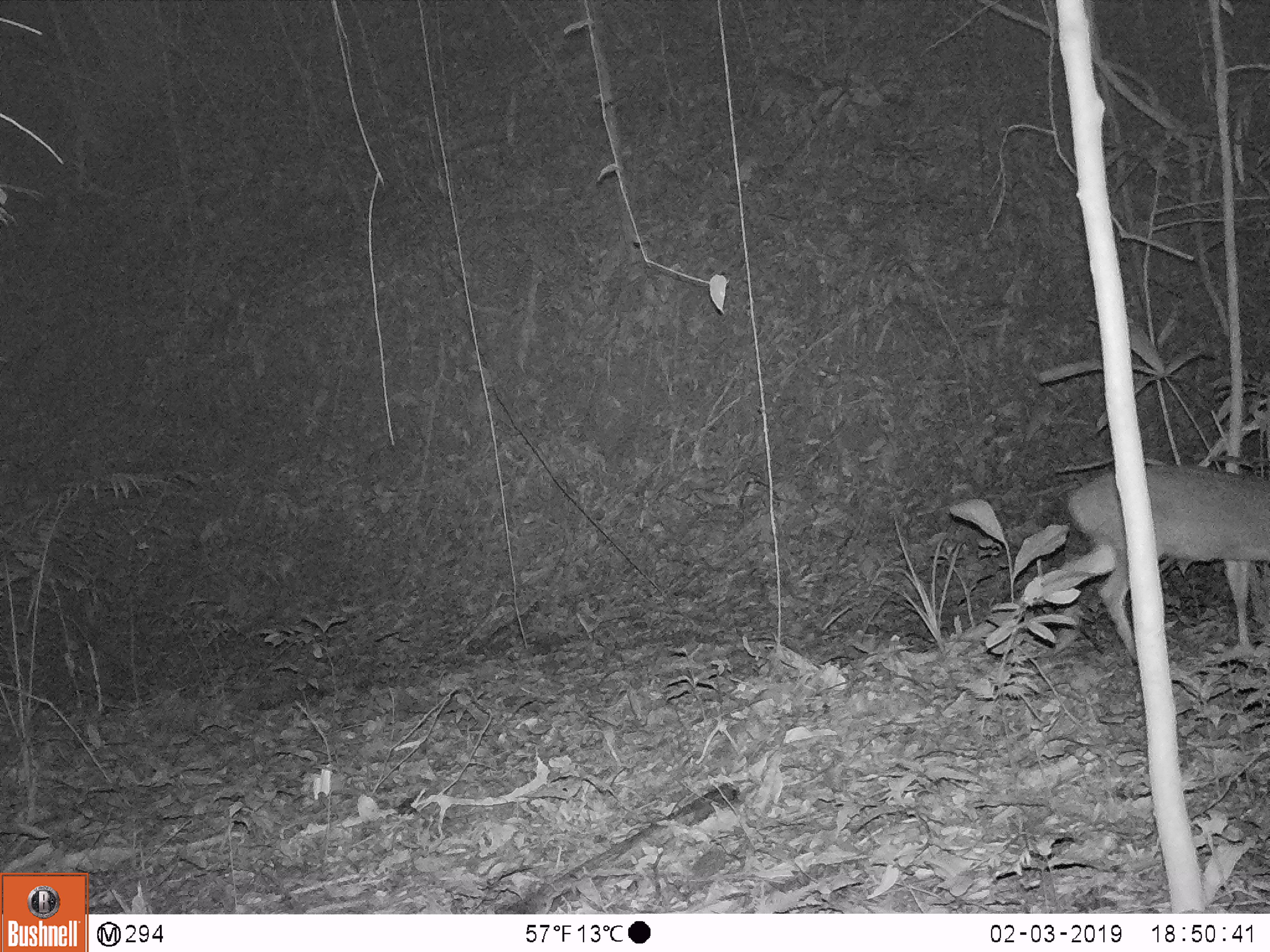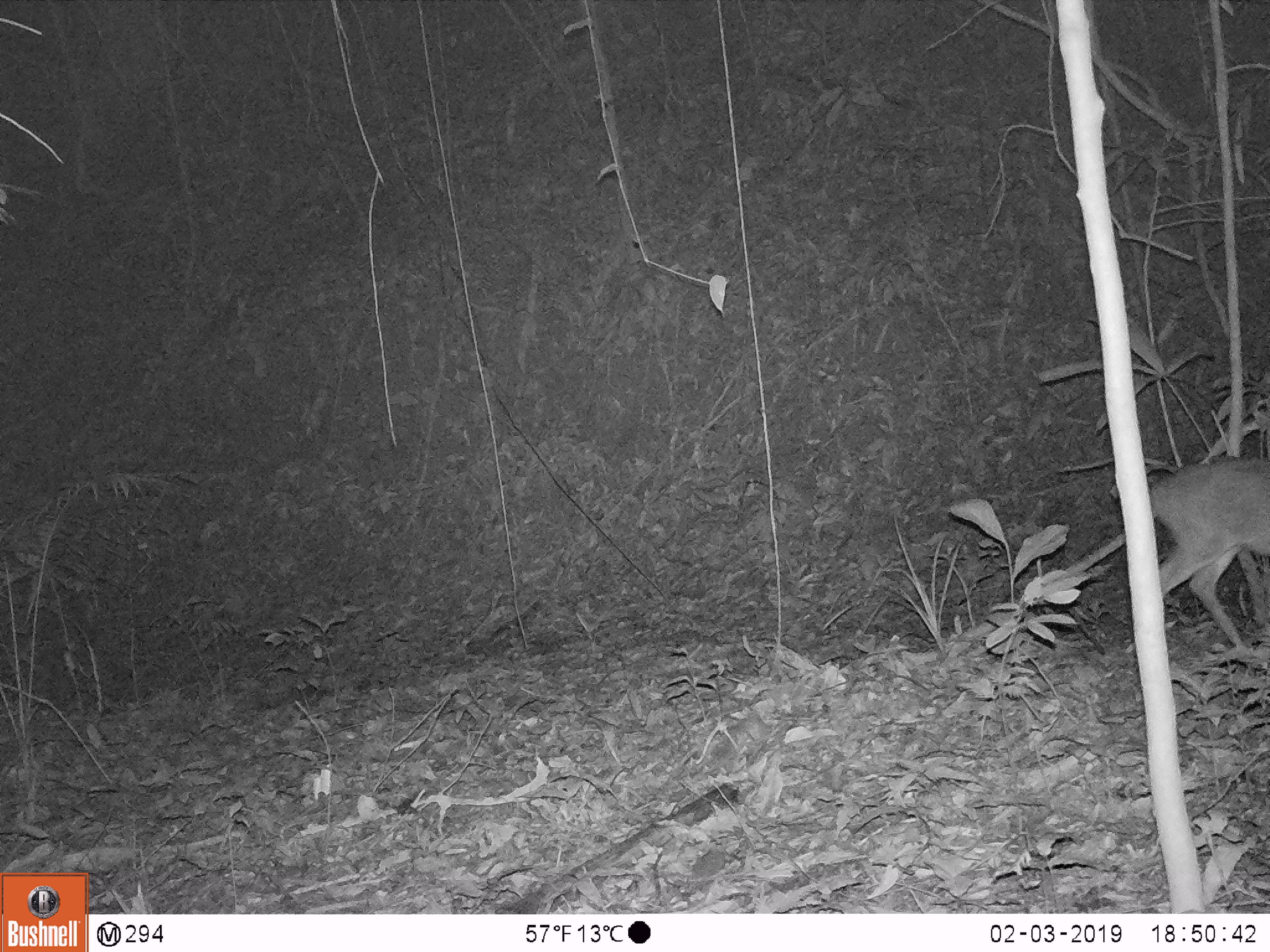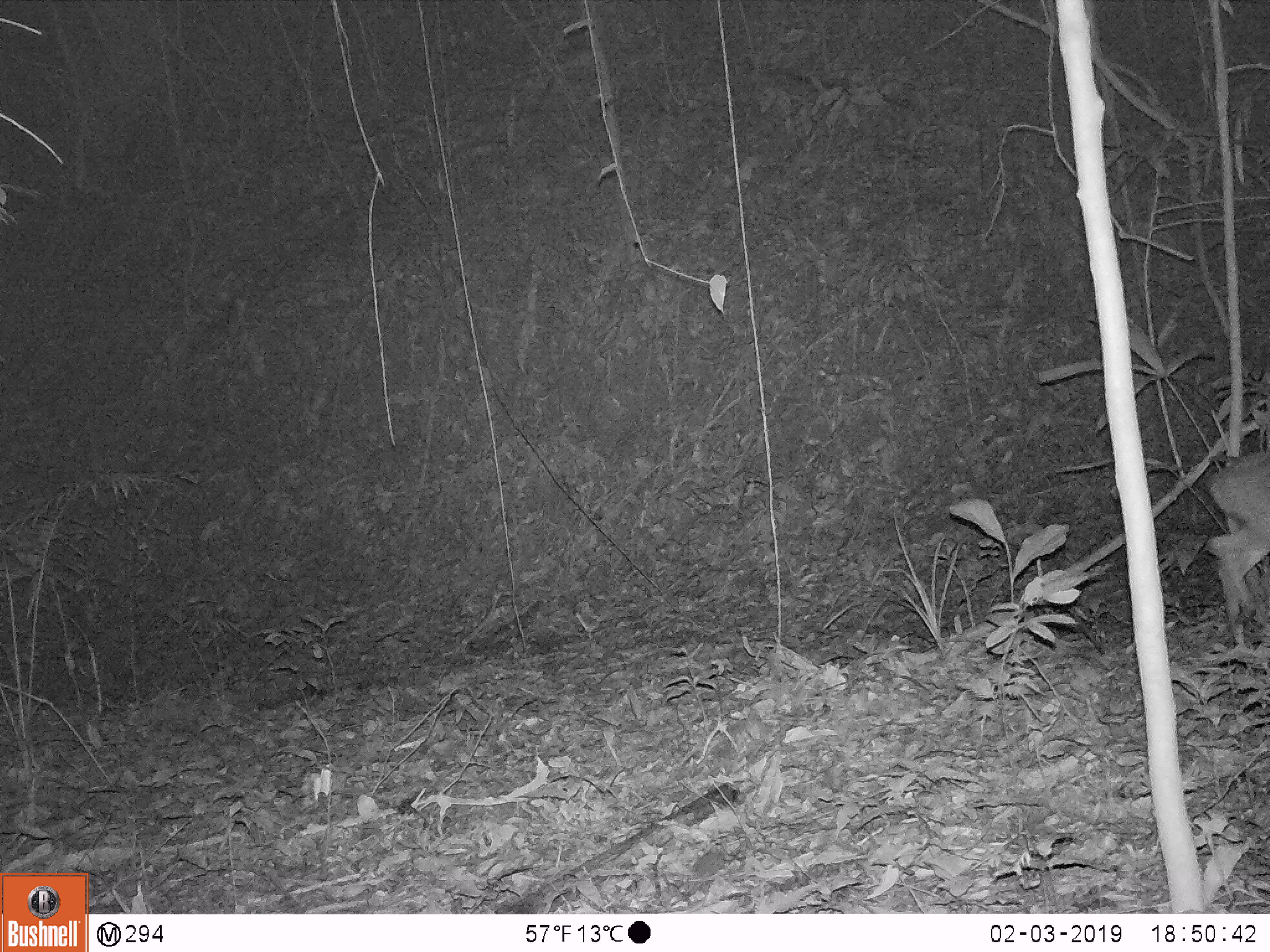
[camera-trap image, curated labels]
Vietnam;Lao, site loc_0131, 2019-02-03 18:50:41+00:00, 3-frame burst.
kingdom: Animalia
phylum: Chordata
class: Mammalia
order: Artiodactyla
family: Cervidae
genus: Muntiacus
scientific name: Muntiacus vuquangensis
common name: large-antlered muntjac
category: large antlered muntjac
Large antlered muntjac (large-antlered muntjac) (Muntiacus vuquangensis). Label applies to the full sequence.